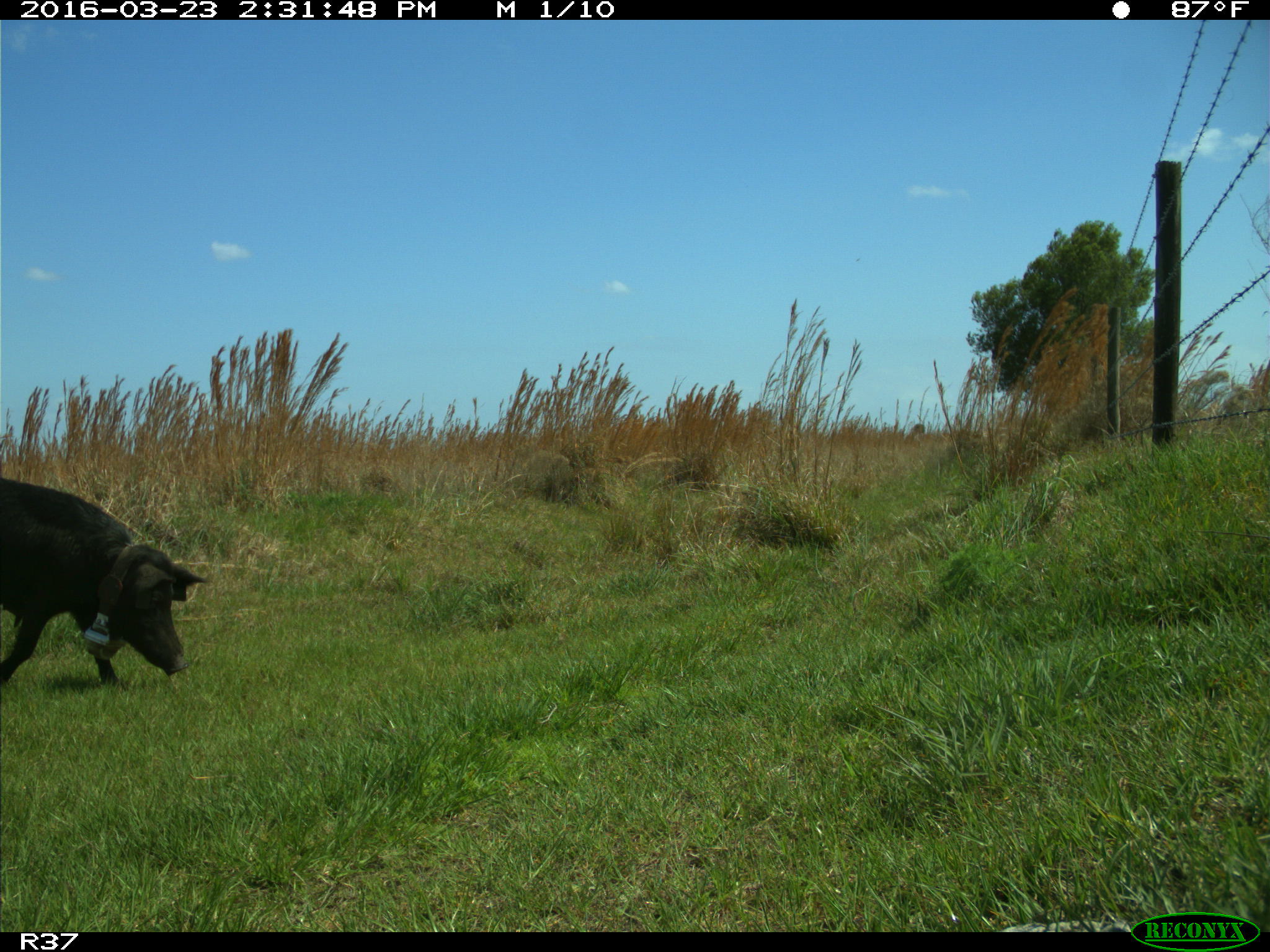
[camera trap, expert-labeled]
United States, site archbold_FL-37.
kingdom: Animalia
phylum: Chordata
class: Mammalia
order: Artiodactyla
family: Suidae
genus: Sus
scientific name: Sus scrofa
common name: wild boar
Sus scrofa (wild boar).